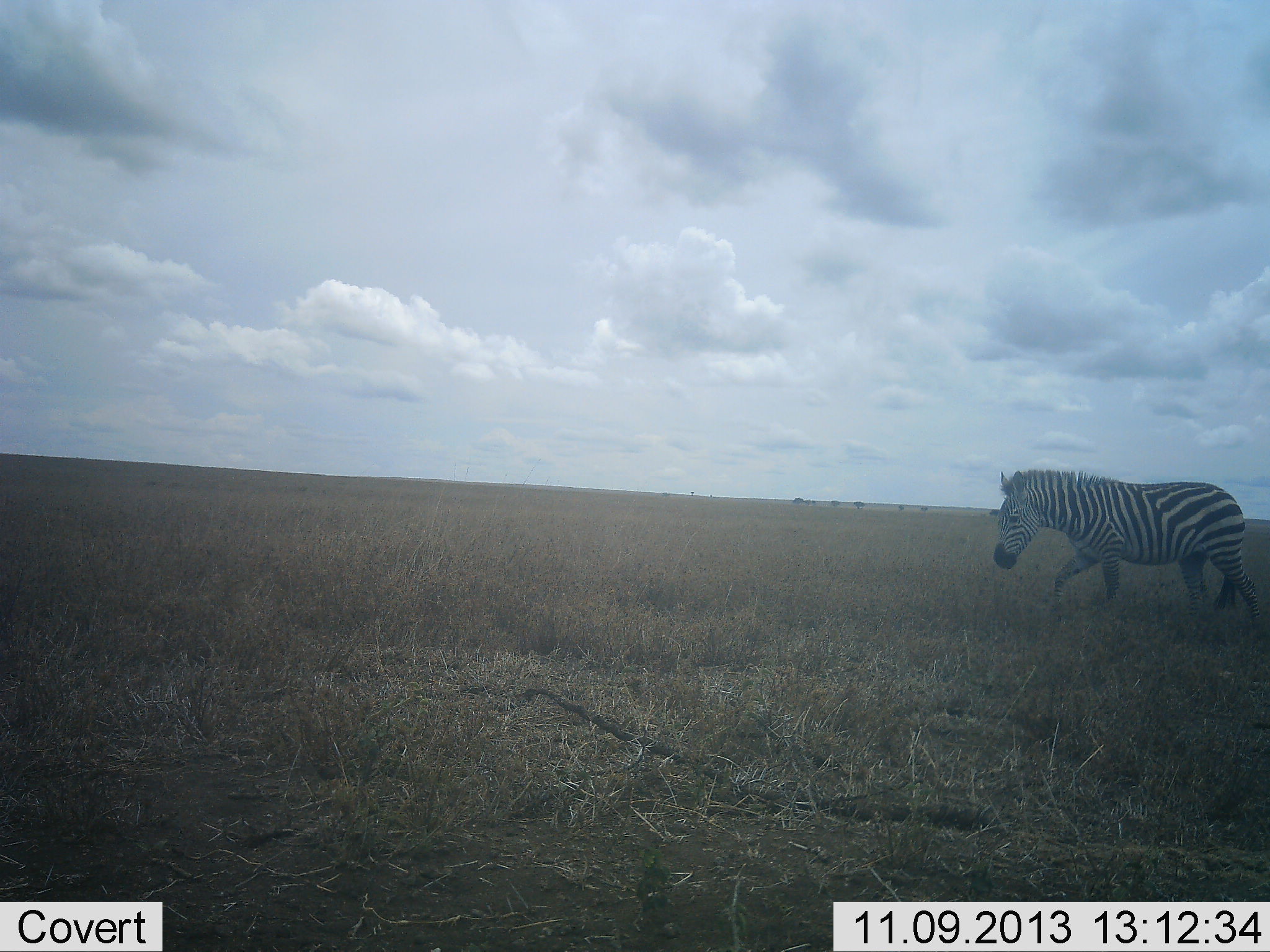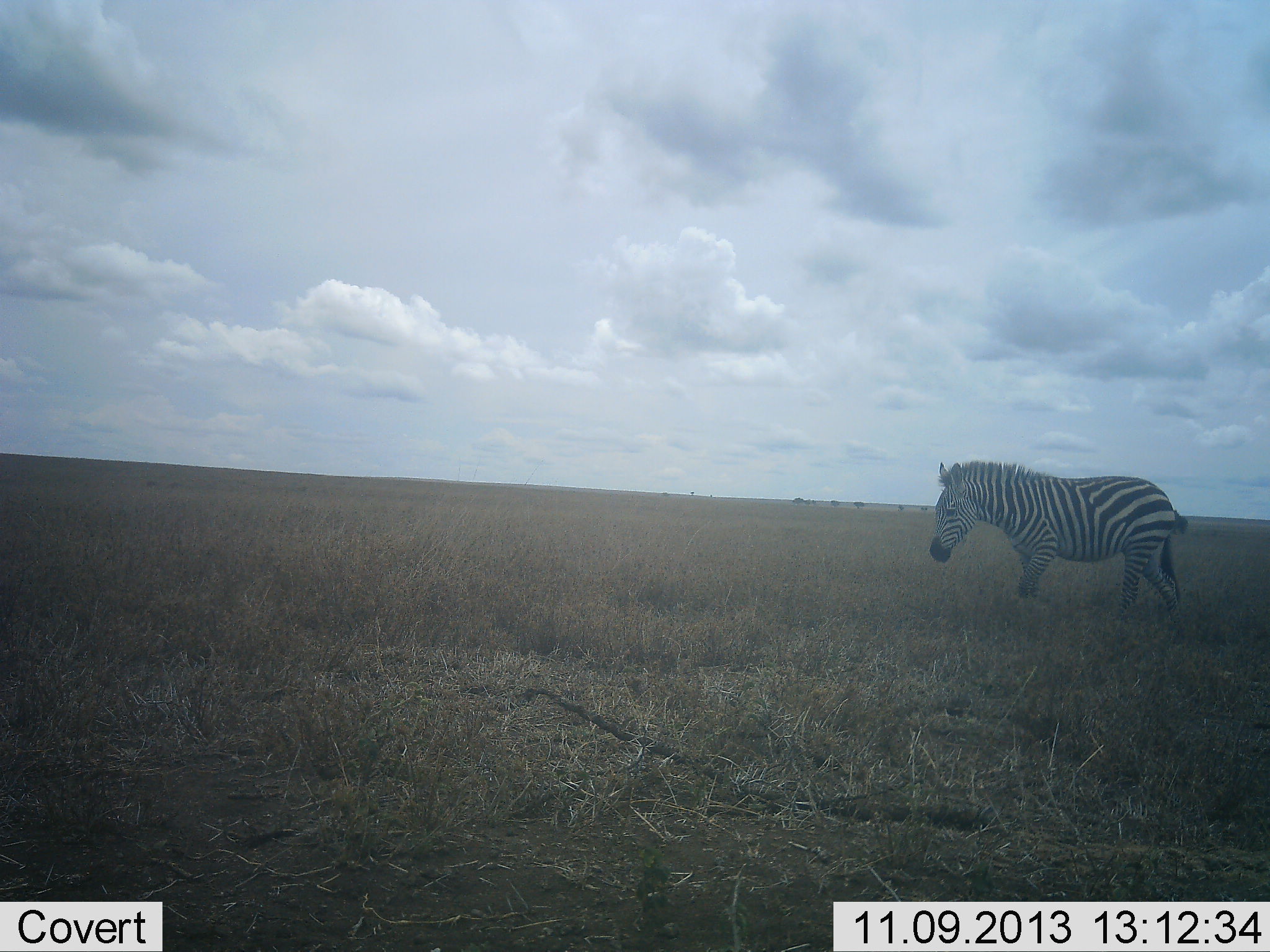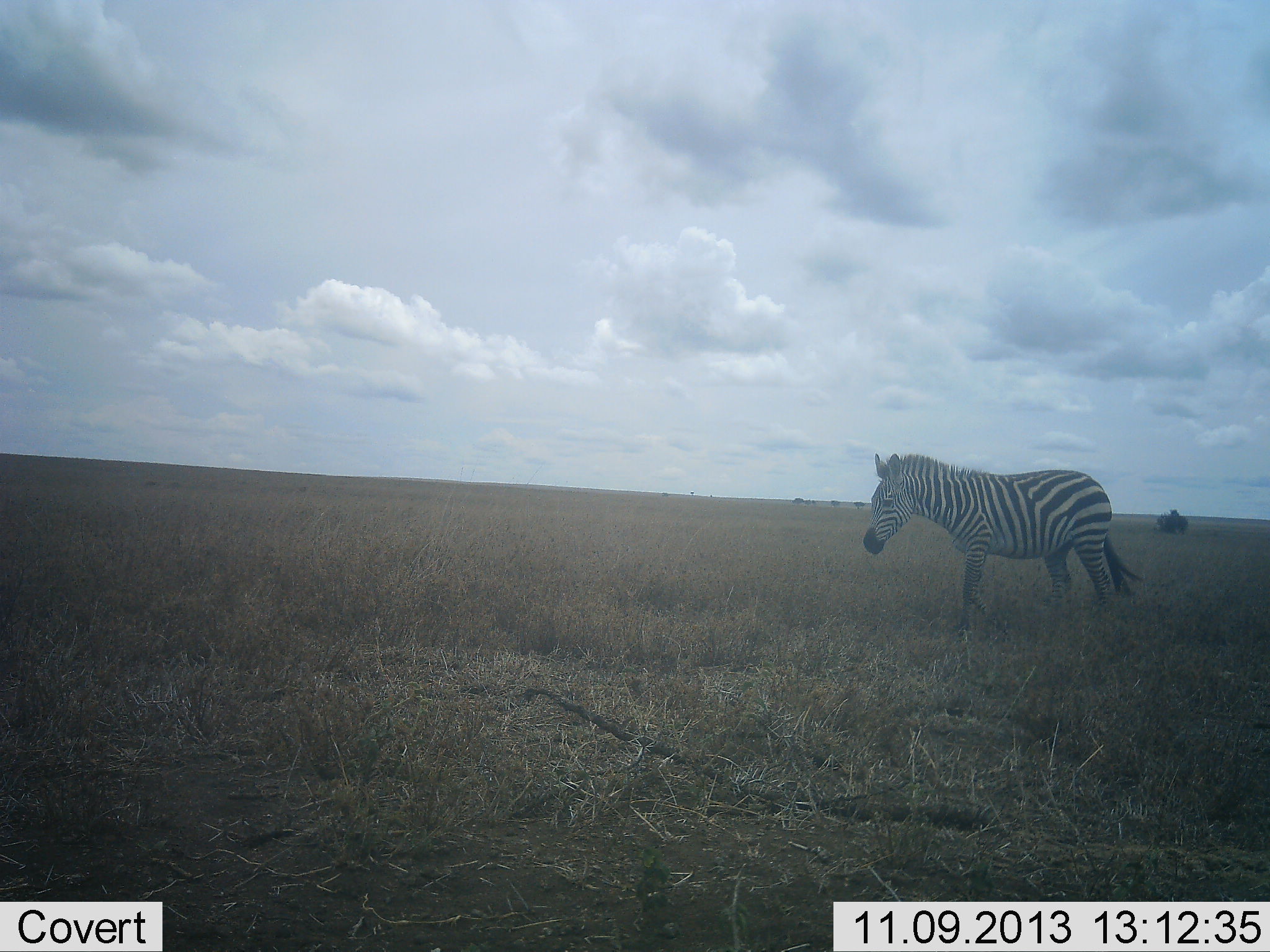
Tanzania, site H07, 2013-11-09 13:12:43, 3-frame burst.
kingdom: Animalia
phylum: Chordata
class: Mammalia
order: Perissodactyla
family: Equidae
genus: Equus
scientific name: Equus quagga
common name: plains zebra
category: zebra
Zebra (plains zebra) (Equus quagga), count 1. Behavior (volunteer vote fractions): standing 19%, resting 0%, moving 86%, interacting 0%. Young present (vote fraction): 0%. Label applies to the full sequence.